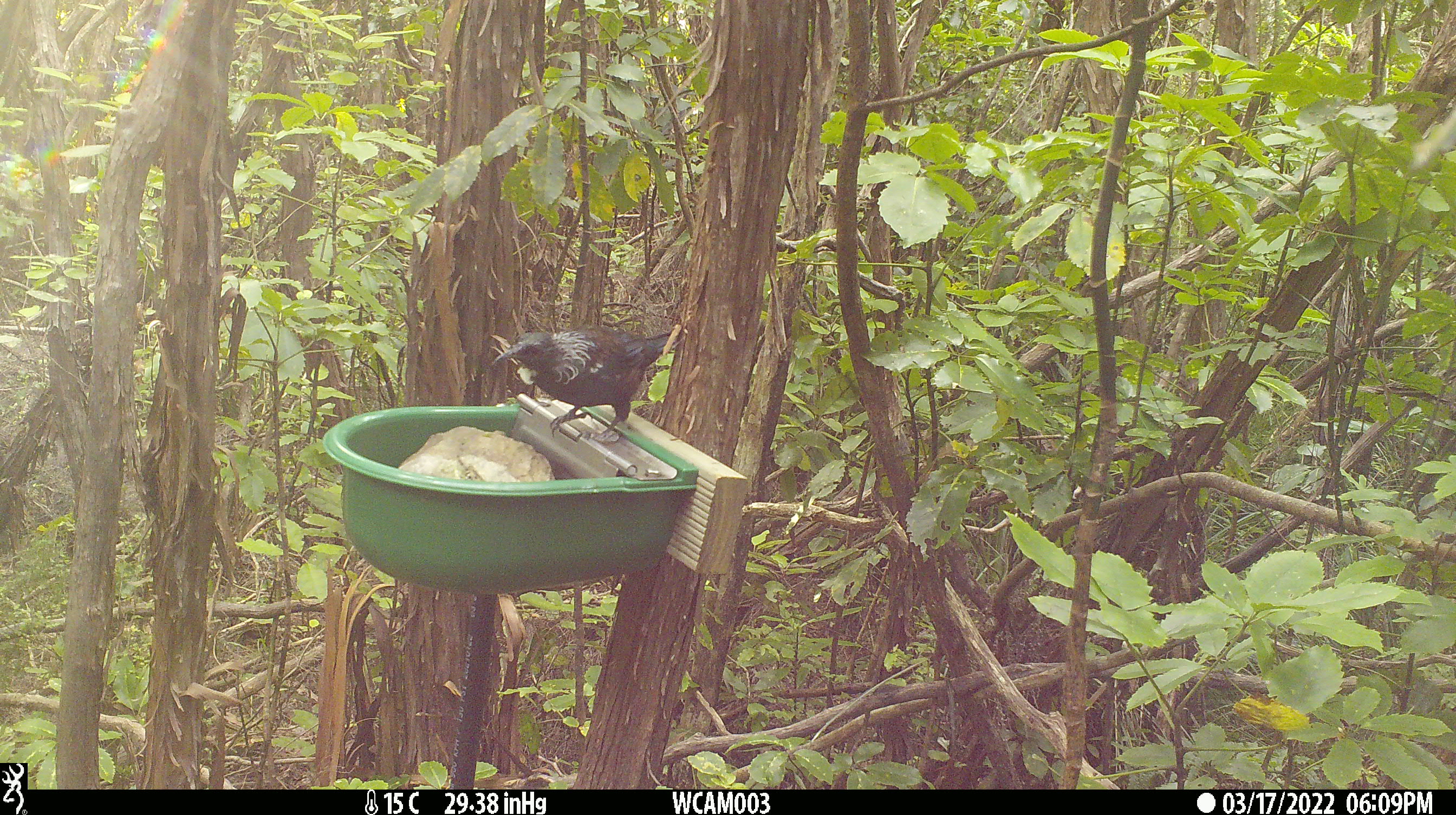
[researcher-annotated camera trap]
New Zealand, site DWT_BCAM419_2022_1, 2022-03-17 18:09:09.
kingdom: Animalia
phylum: Chordata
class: Aves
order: Passeriformes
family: Meliphagidae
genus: Prosthemadera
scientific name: Prosthemadera novaeseelandiae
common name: tui